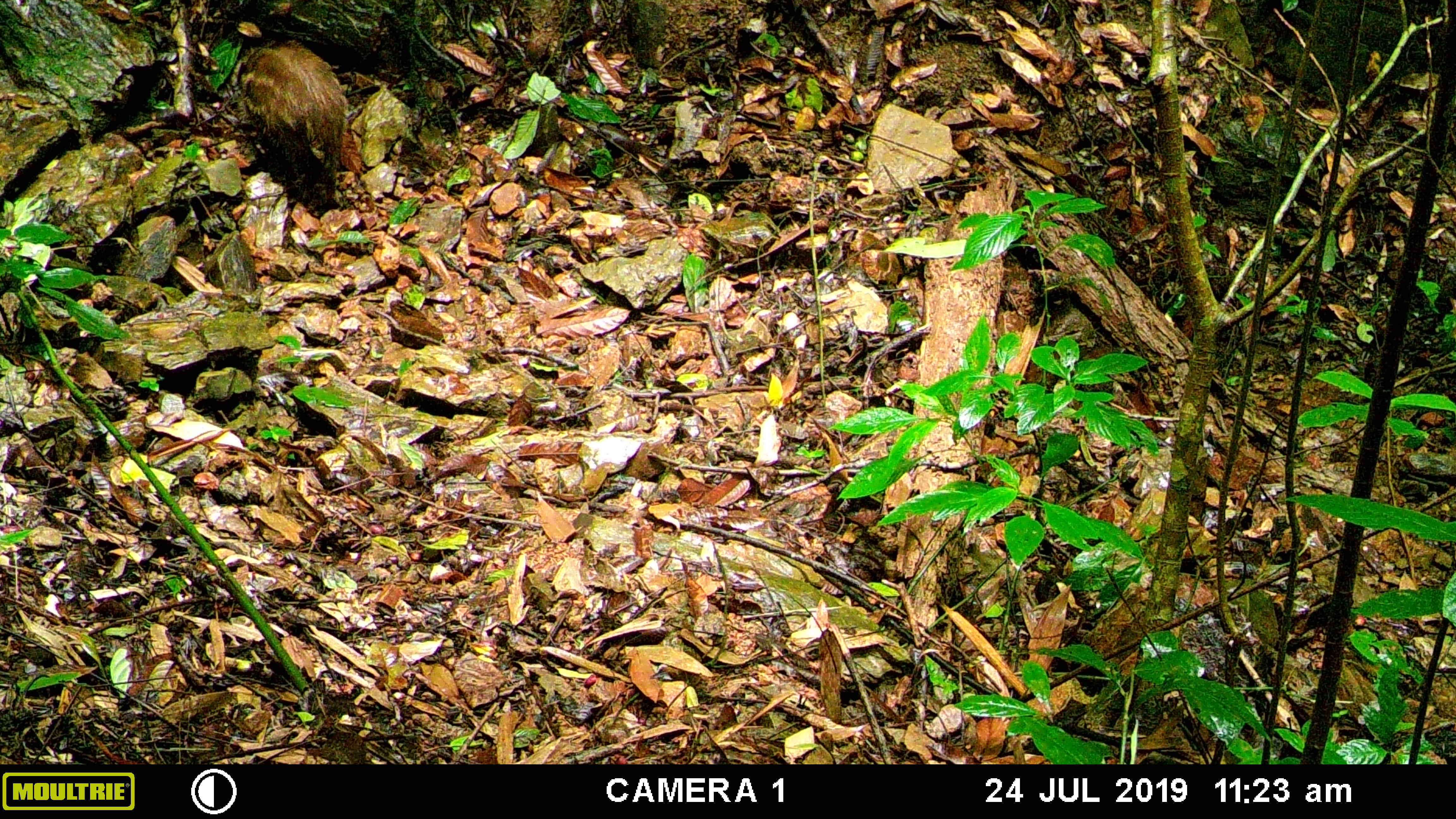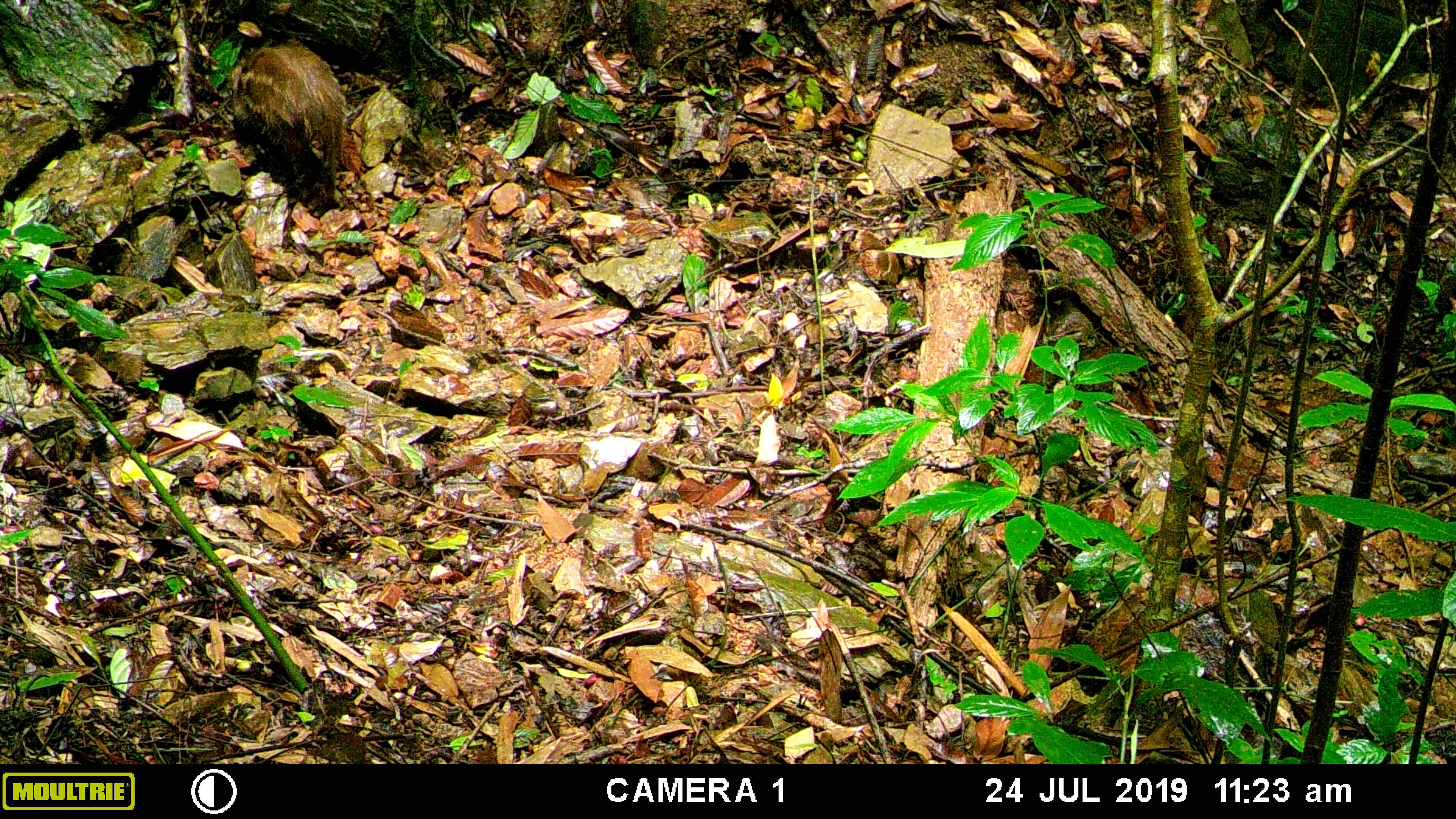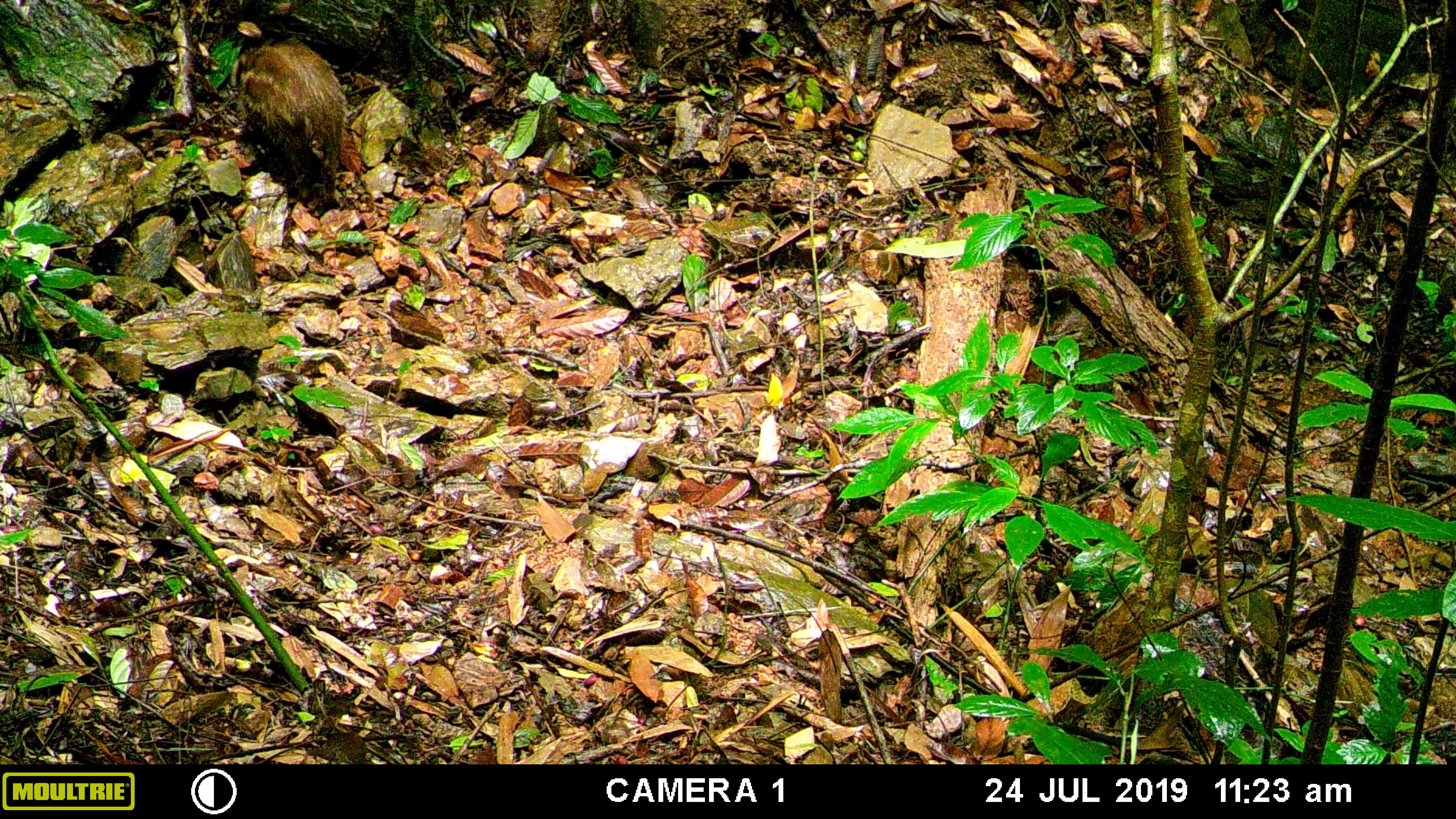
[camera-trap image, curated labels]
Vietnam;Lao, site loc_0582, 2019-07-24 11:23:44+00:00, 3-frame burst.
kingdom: Animalia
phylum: Chordata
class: Mammalia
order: Artiodactyla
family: Suidae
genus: Sus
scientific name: Sus scrofa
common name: eurasian wild pig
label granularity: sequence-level